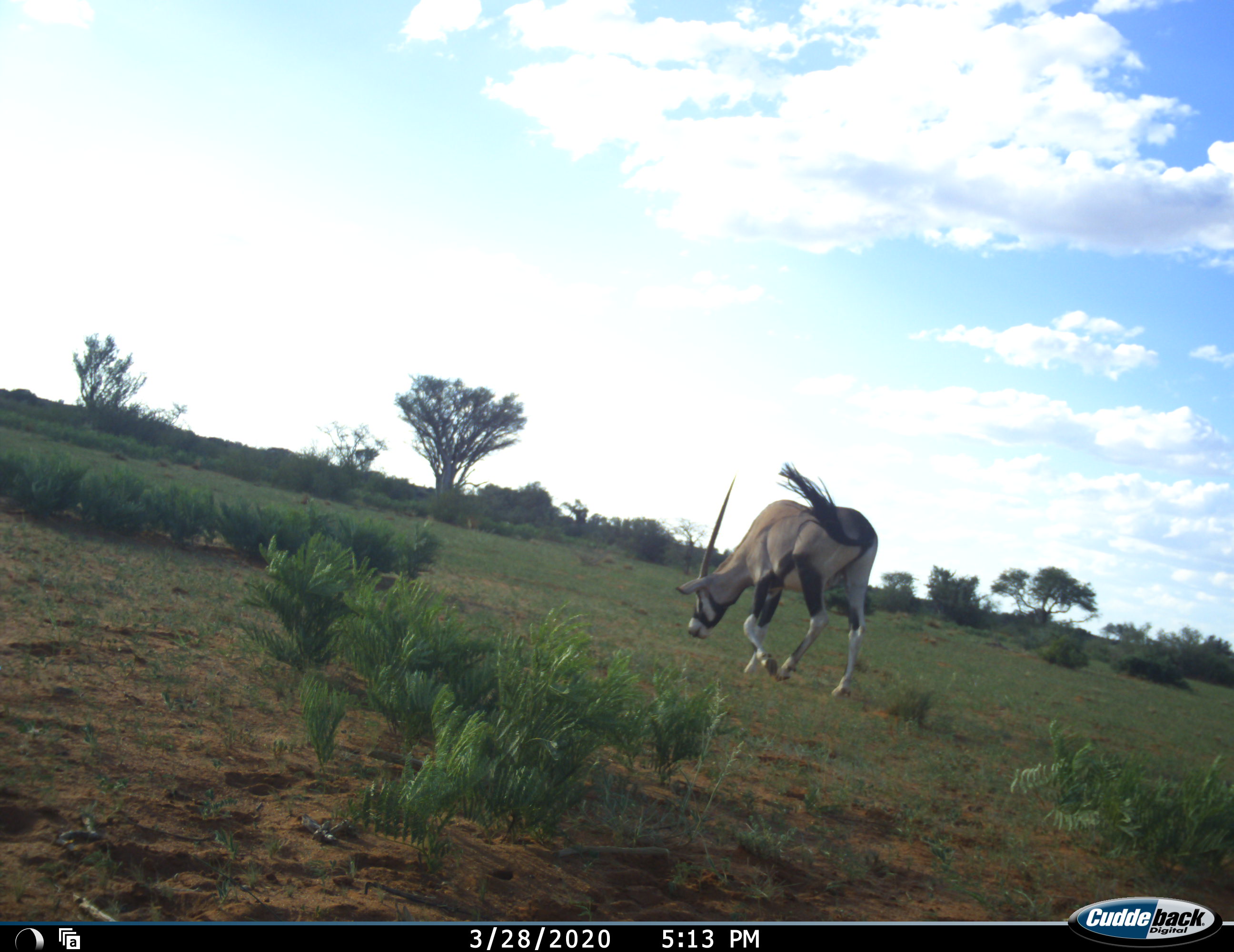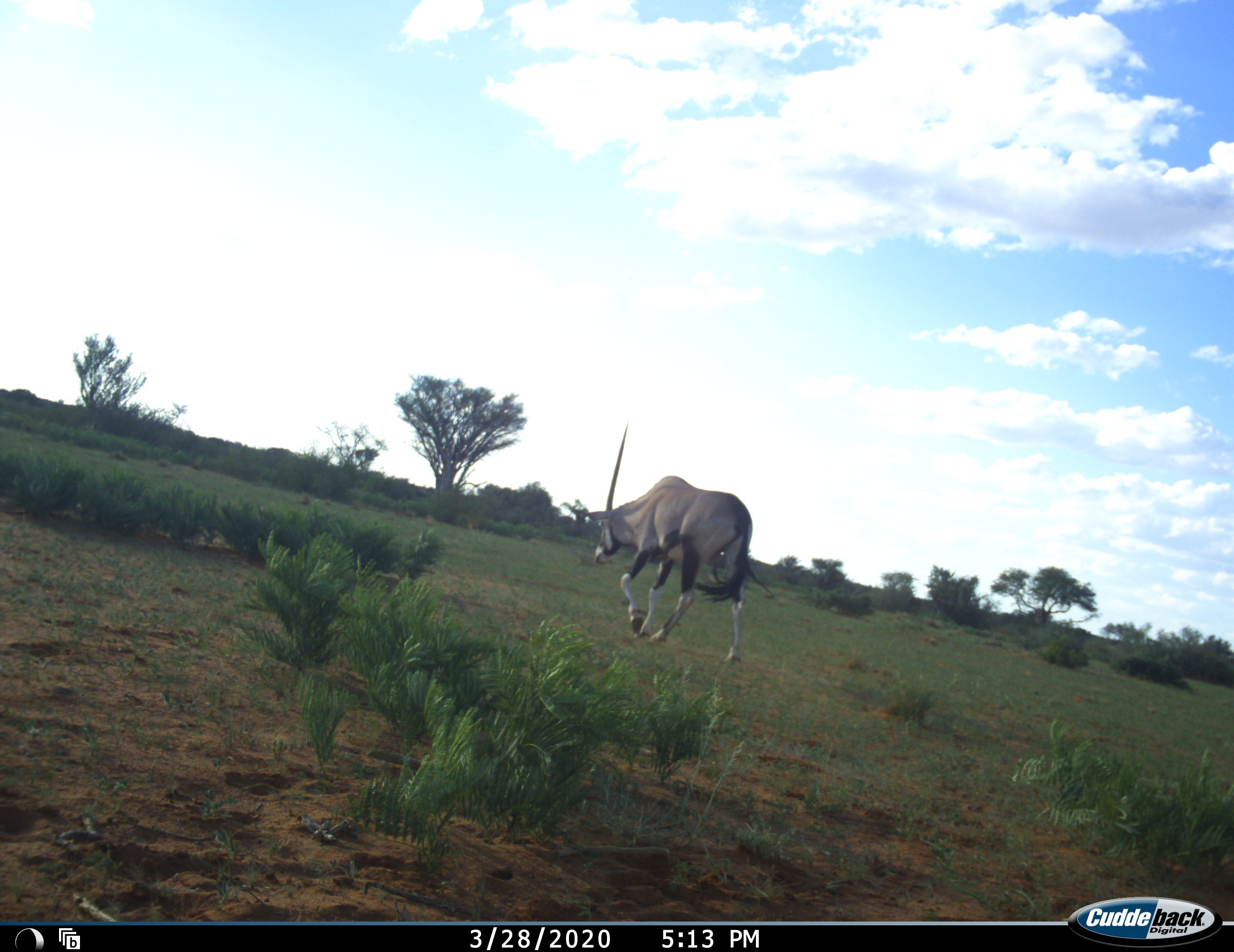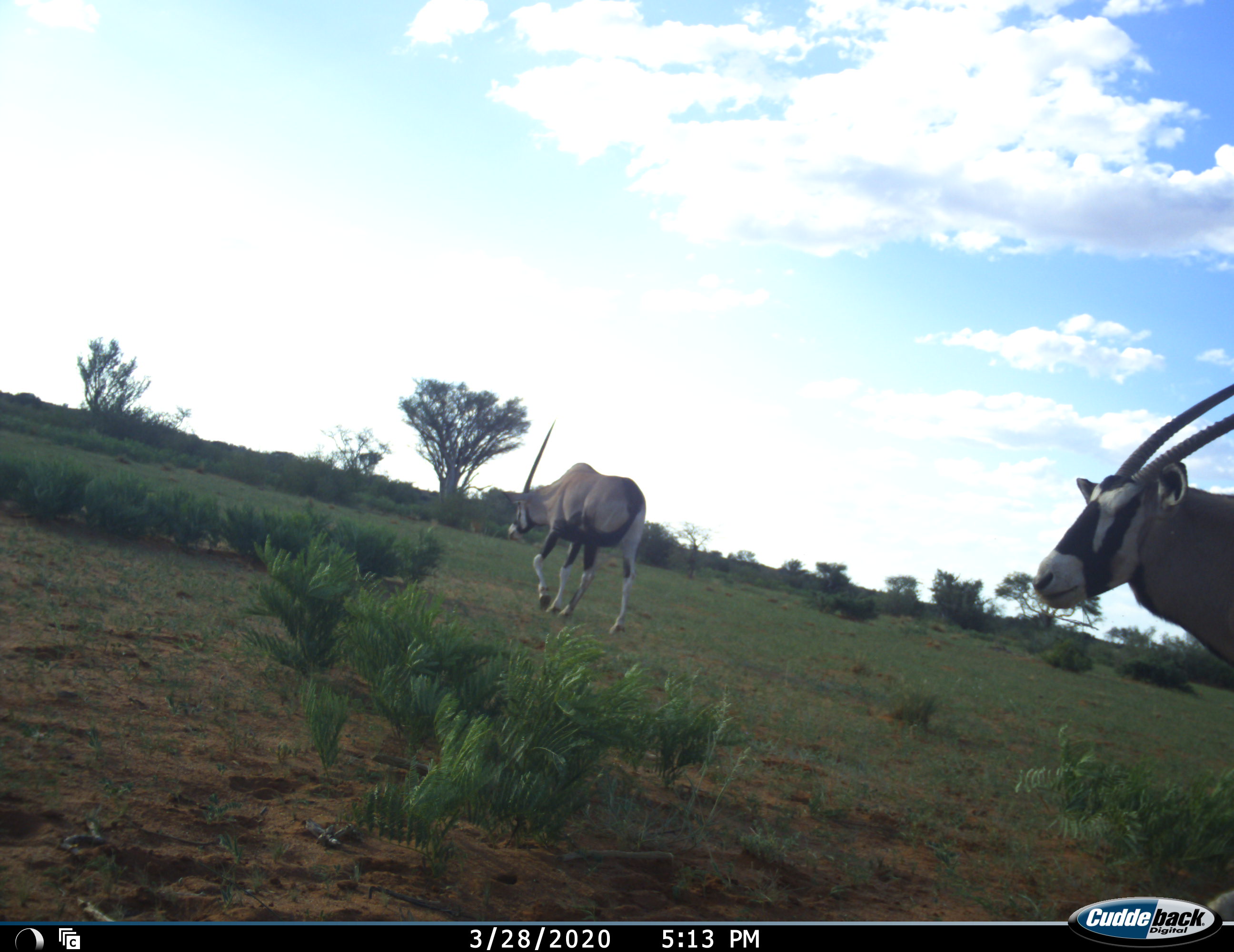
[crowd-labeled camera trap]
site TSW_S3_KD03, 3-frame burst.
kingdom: Animalia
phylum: Chordata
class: Mammalia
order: Artiodactyla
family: Bovidae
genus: Oryx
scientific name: Oryx gazella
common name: gemsbok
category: oryx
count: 2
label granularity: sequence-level